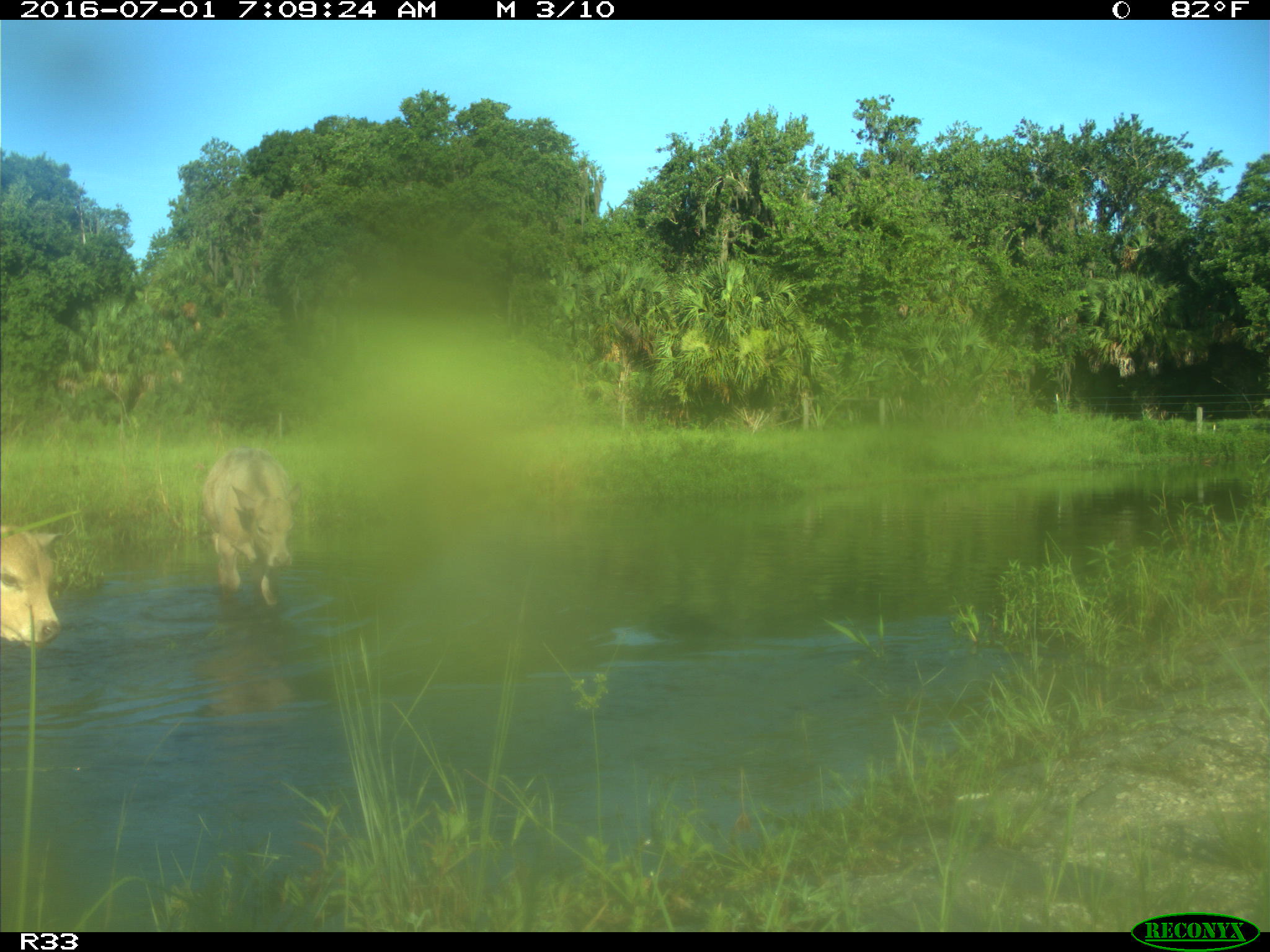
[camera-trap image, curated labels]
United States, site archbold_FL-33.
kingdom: Animalia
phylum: Chordata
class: Mammalia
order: Artiodactyla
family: Bovidae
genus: Bos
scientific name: Bos taurus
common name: domestic cow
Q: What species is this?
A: Bos taurus (domestic cow).